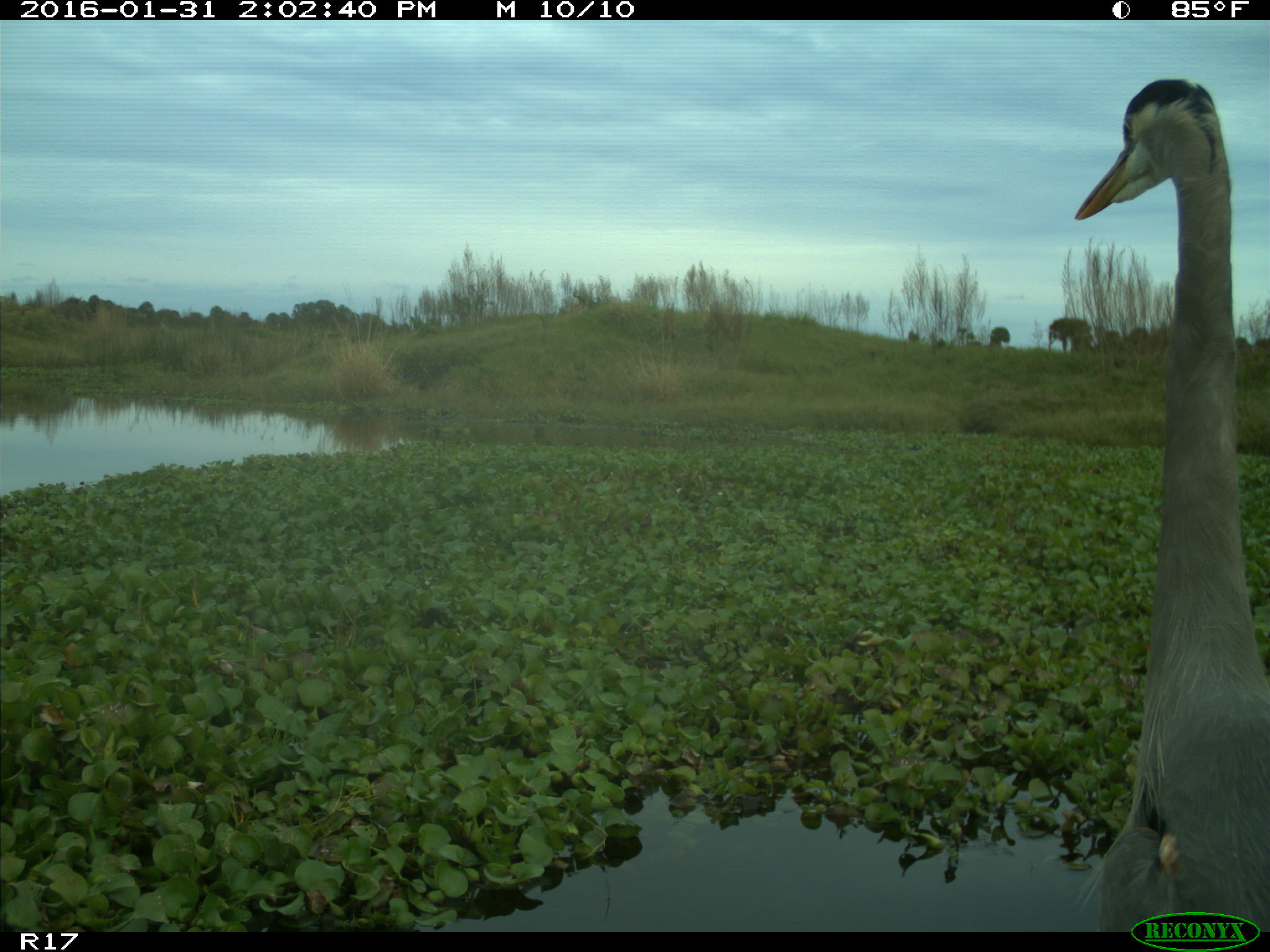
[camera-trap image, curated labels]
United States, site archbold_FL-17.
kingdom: Animalia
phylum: Chordata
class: Aves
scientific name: Aves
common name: birds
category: unidentified bird